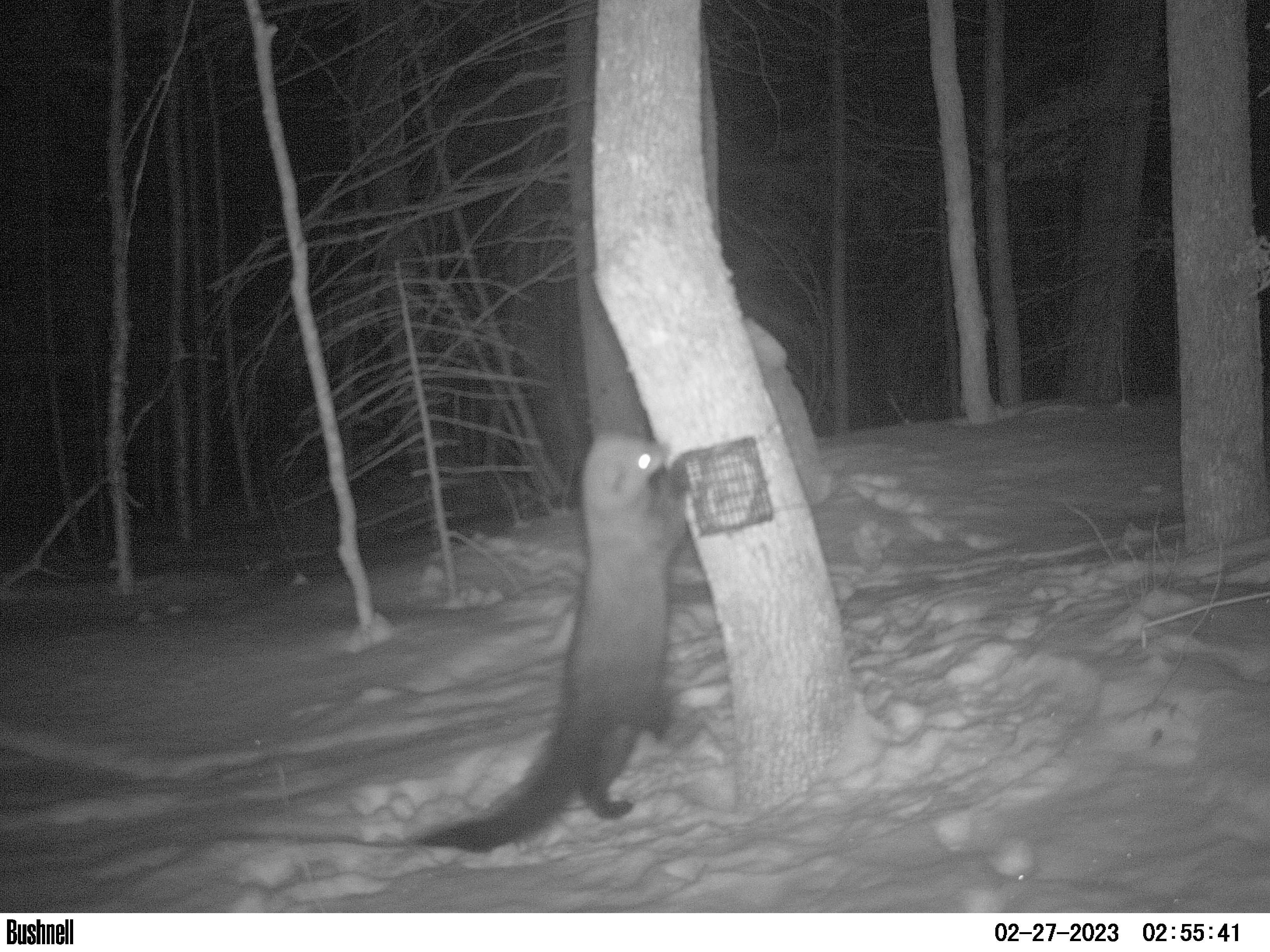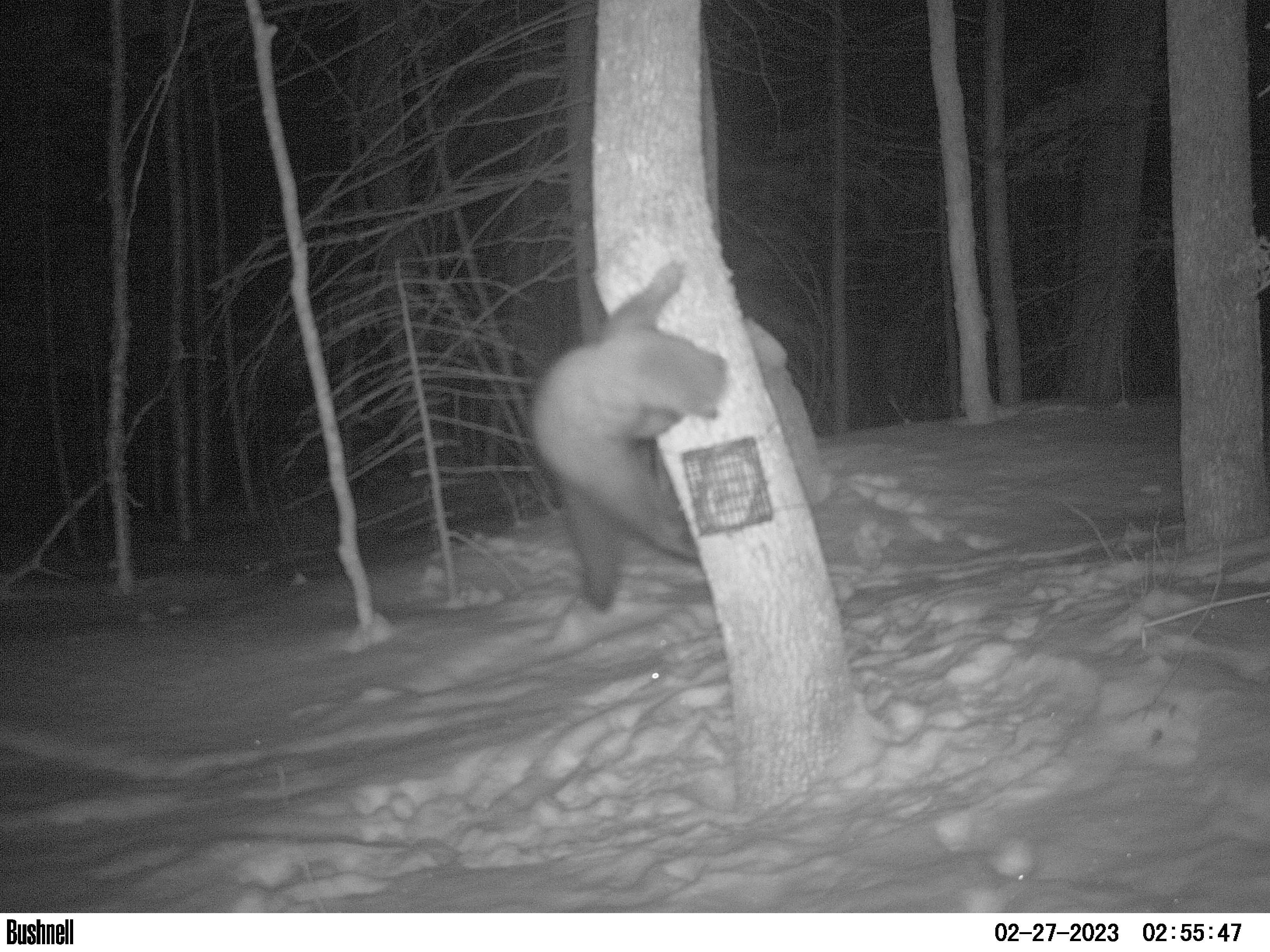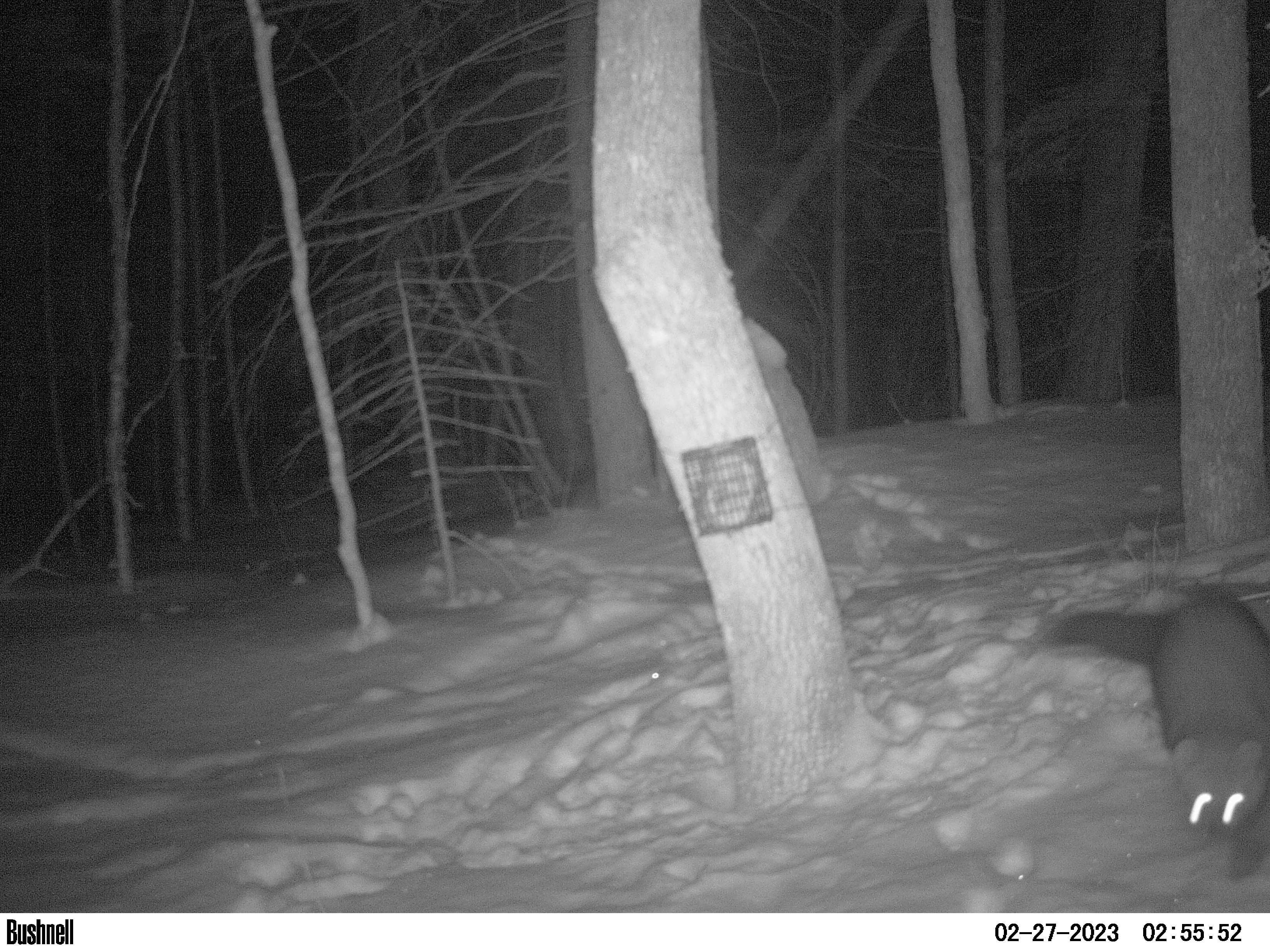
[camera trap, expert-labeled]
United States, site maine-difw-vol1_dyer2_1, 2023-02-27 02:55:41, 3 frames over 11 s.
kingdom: Animalia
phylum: Chordata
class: Mammalia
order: Carnivora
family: Mustelidae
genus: Pekania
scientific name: Pekania pennanti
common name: fisher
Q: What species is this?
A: Fisher (Pekania pennanti).